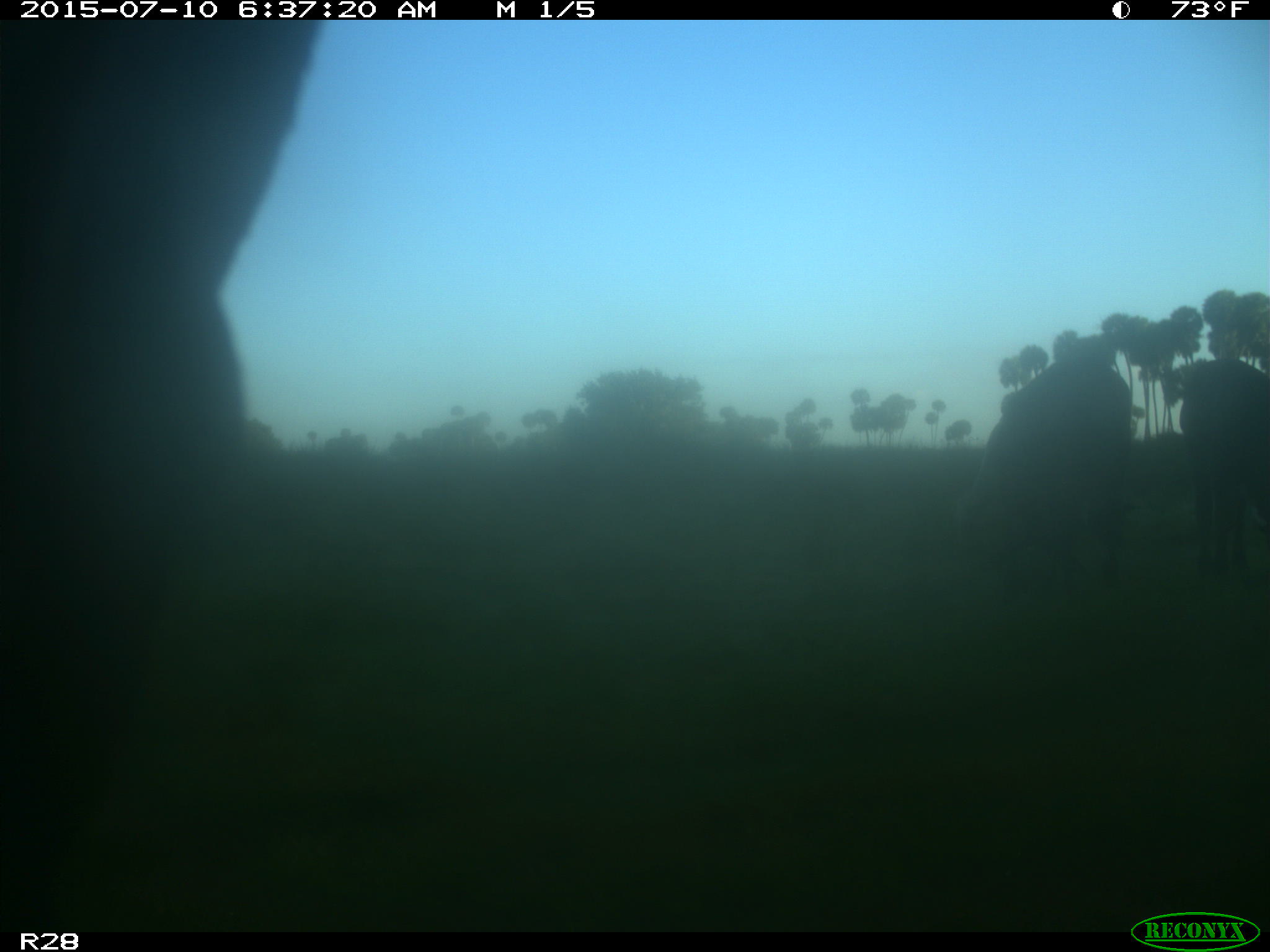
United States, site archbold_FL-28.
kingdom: Animalia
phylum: Chordata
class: Mammalia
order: Artiodactyla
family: Bovidae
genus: Bos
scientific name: Bos taurus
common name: domestic cow